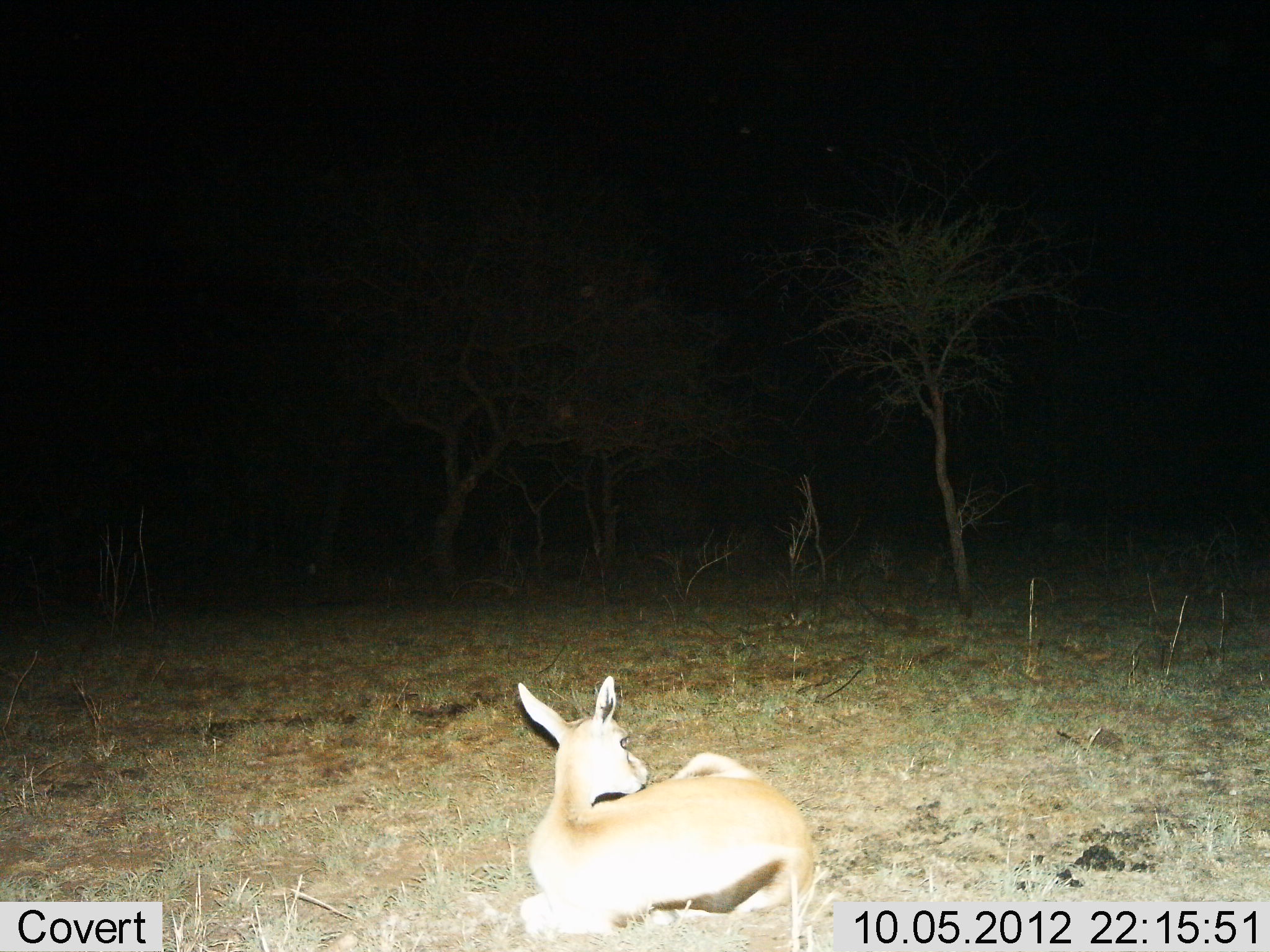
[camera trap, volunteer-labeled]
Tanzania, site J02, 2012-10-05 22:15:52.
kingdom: Animalia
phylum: Chordata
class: Mammalia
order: Artiodactyla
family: Bovidae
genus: Eudorcas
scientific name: Eudorcas thomsonii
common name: thomson's gazelle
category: gazellethomsons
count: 1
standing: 30%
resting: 60%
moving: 10%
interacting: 0%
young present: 0%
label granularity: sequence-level